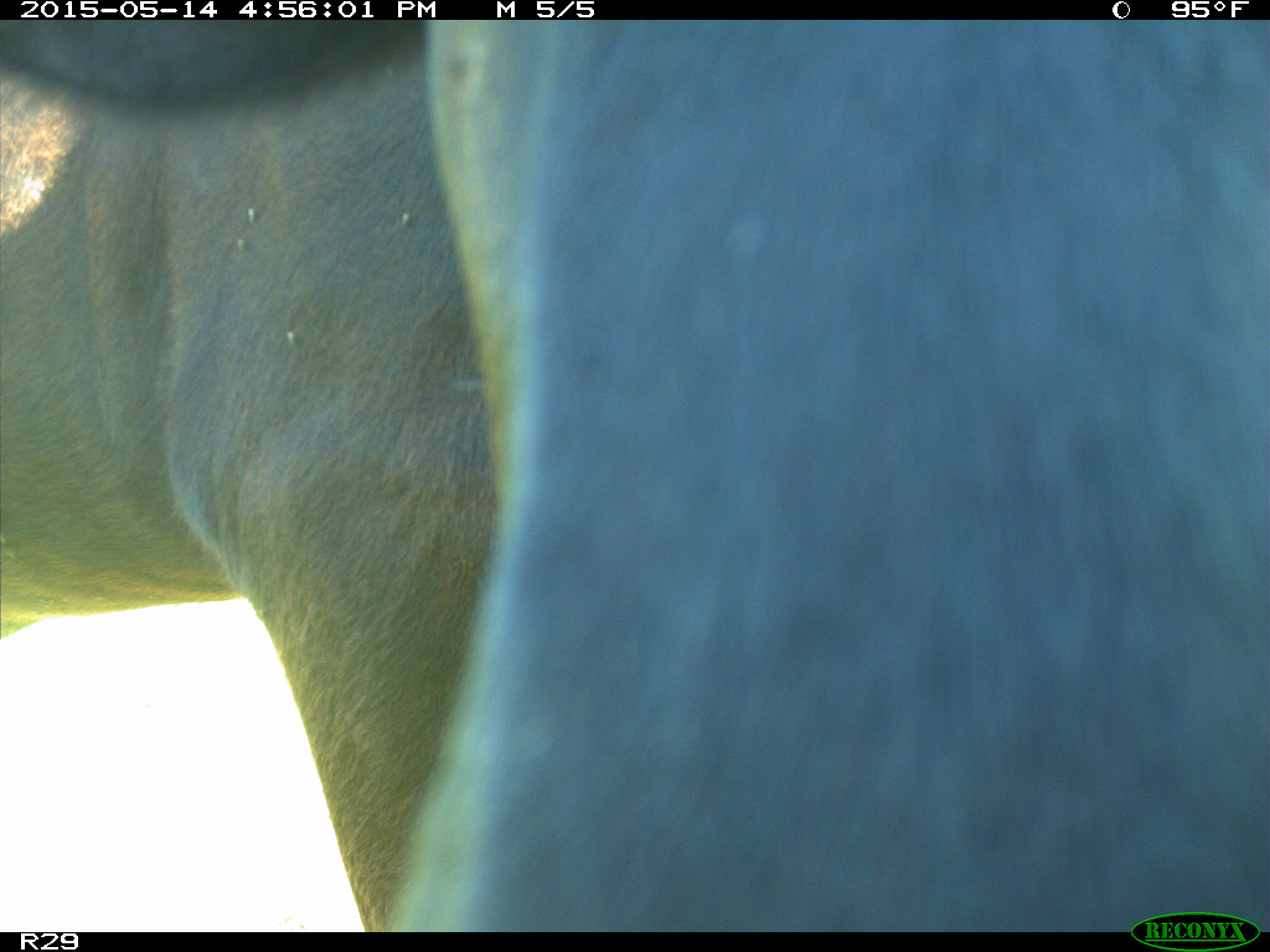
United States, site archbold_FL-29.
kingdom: Animalia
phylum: Chordata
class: Mammalia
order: Artiodactyla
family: Bovidae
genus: Bos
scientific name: Bos taurus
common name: domestic cow